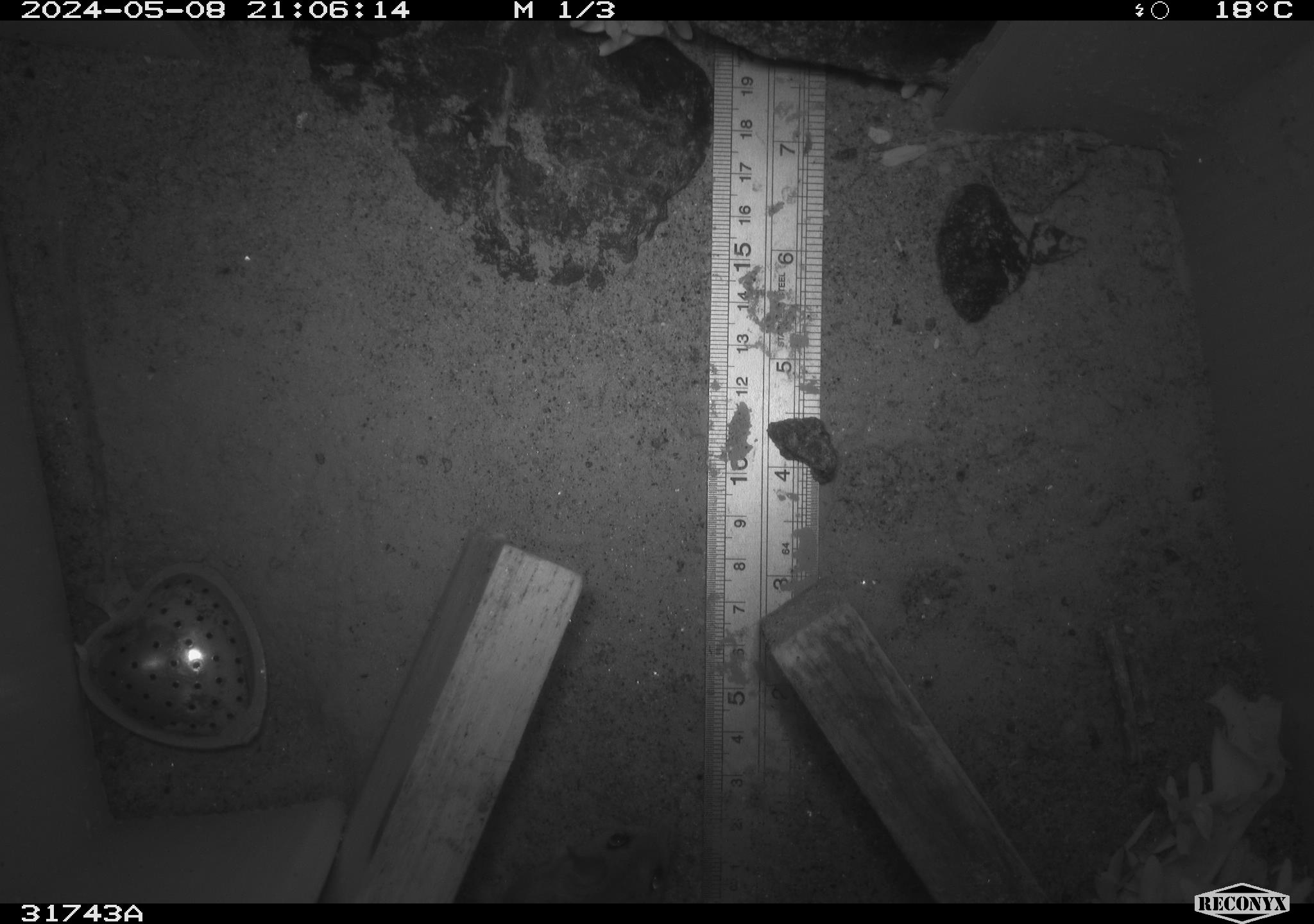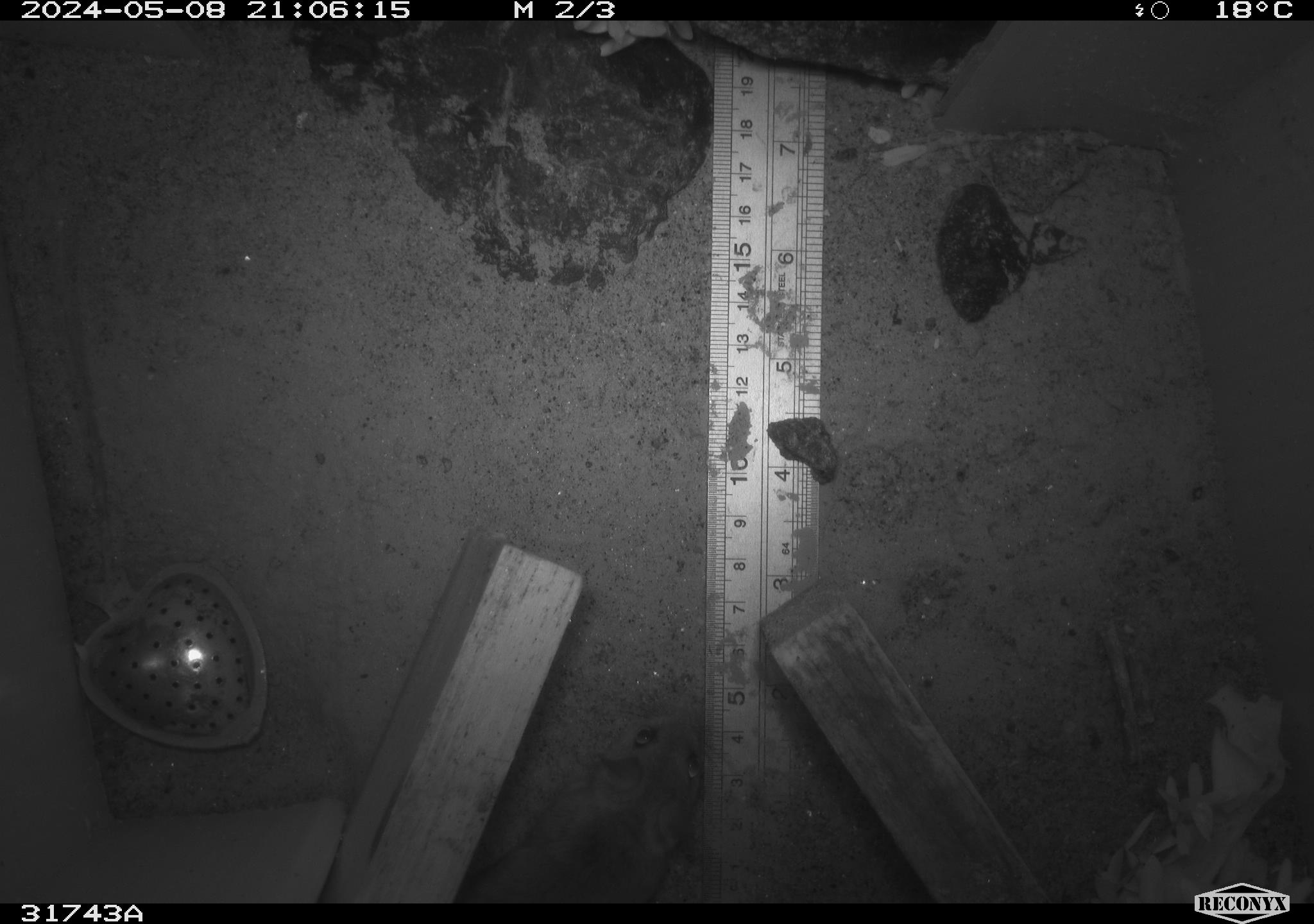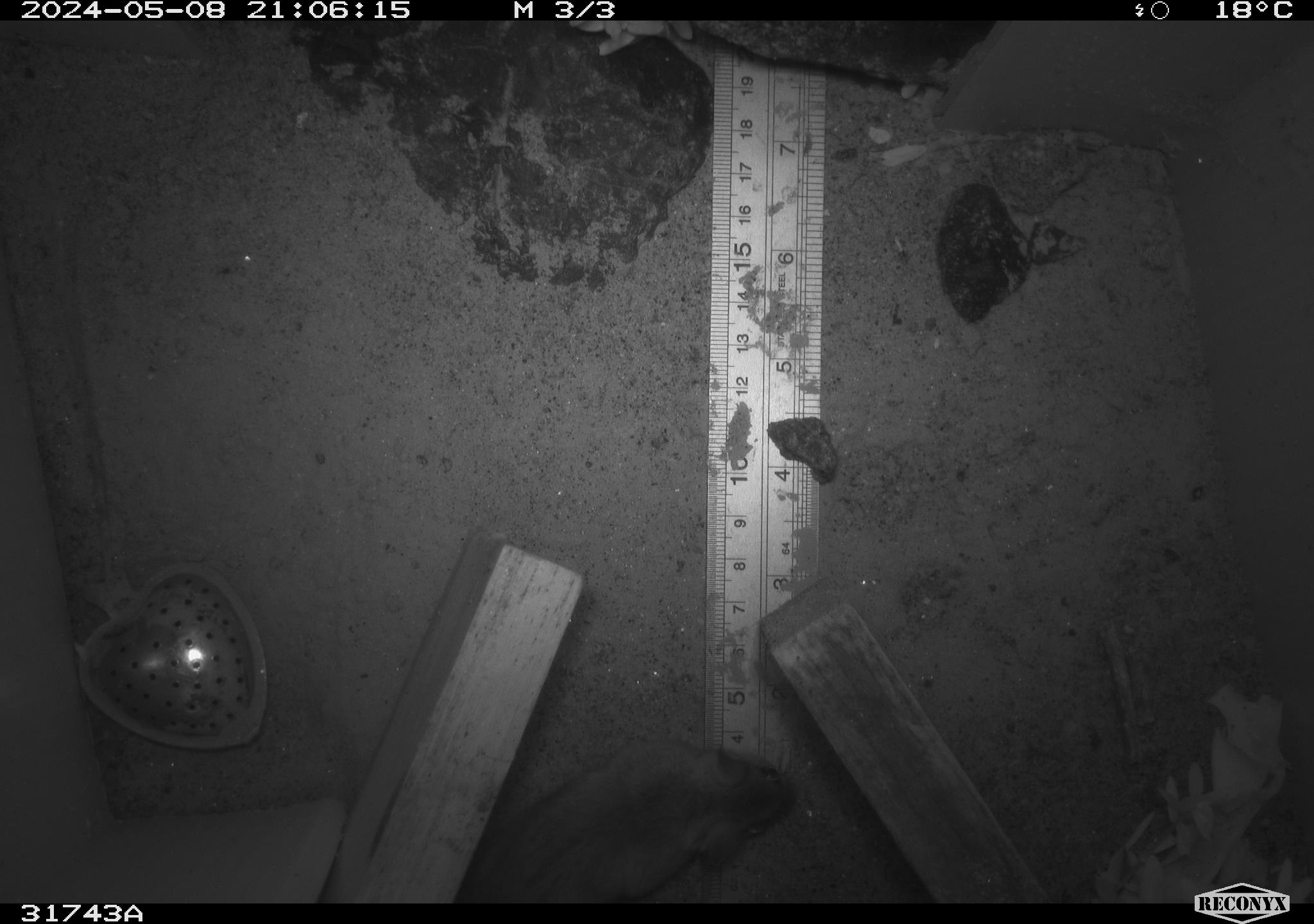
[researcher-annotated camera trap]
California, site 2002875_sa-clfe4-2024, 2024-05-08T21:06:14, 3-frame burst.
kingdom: Animalia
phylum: Chordata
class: Mammalia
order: Rodentia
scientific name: Rodentia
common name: mouse species